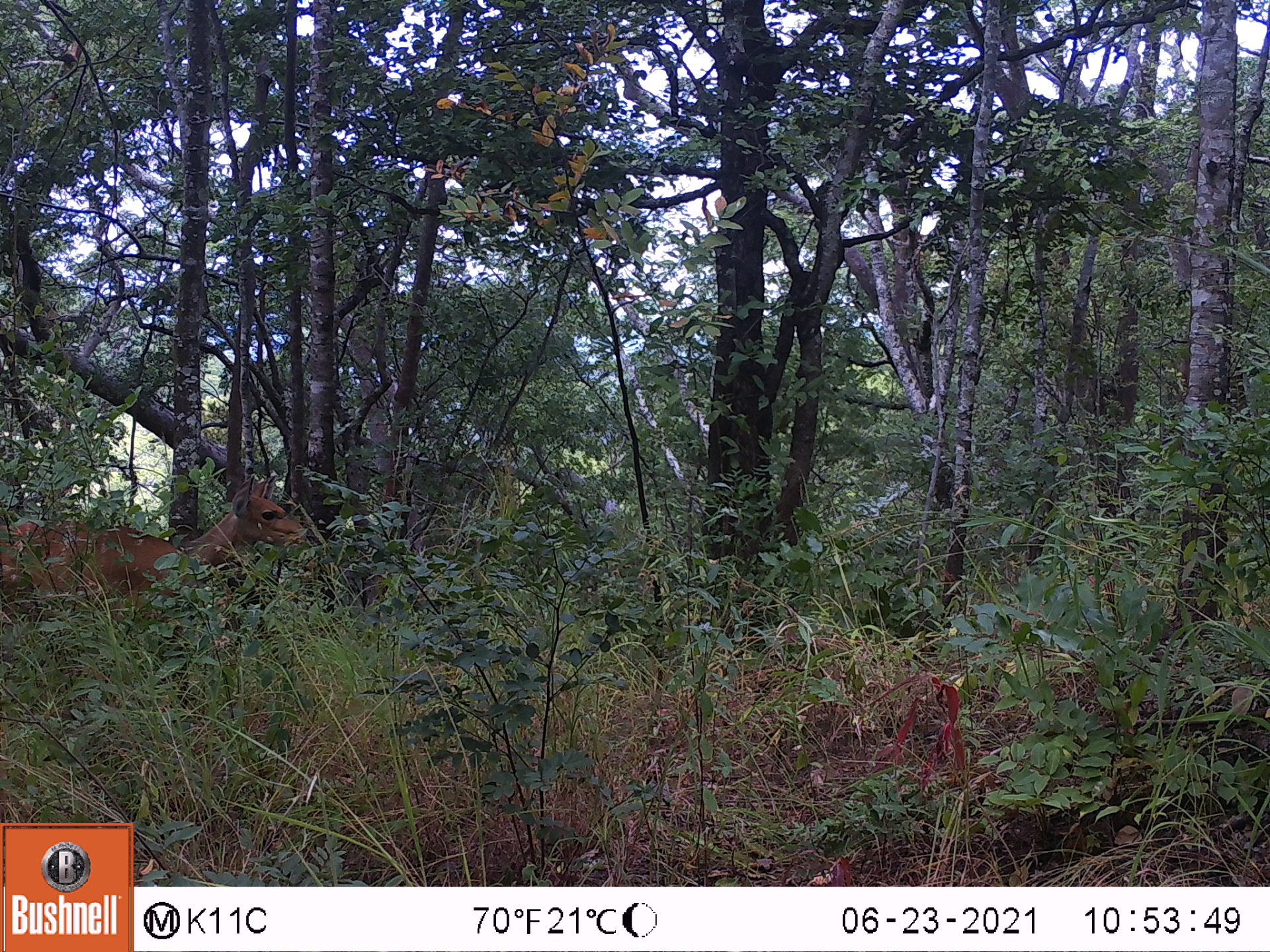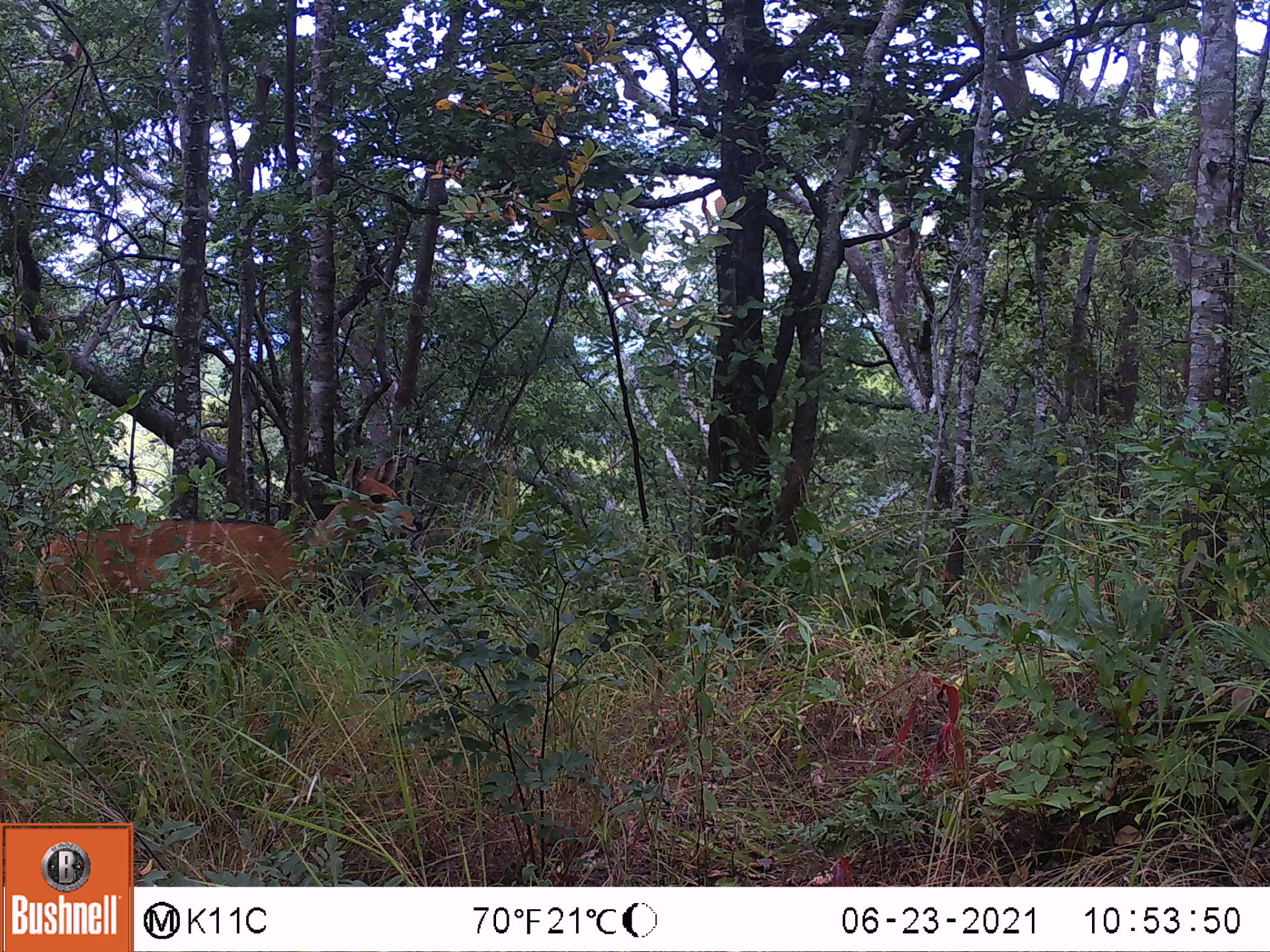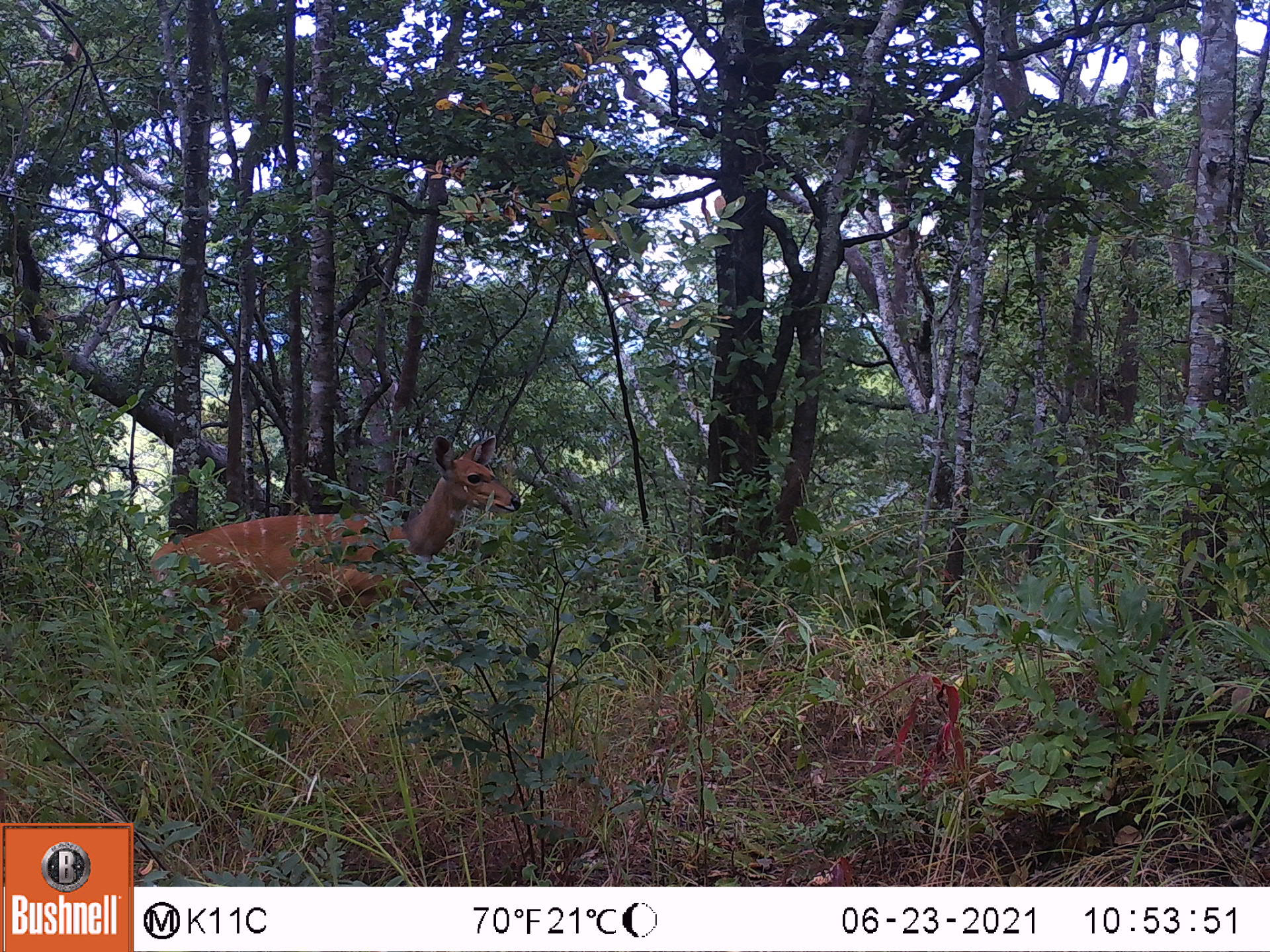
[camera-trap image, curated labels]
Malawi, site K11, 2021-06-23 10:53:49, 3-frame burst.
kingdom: Animalia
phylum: Chordata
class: Mammalia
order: Artiodactyla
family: Bovidae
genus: Tragelaphus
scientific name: Tragelaphus sylvaticus sylvaticus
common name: cape bushbuck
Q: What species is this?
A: Cape bushbuck (Tragelaphus sylvaticus sylvaticus).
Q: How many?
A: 1.